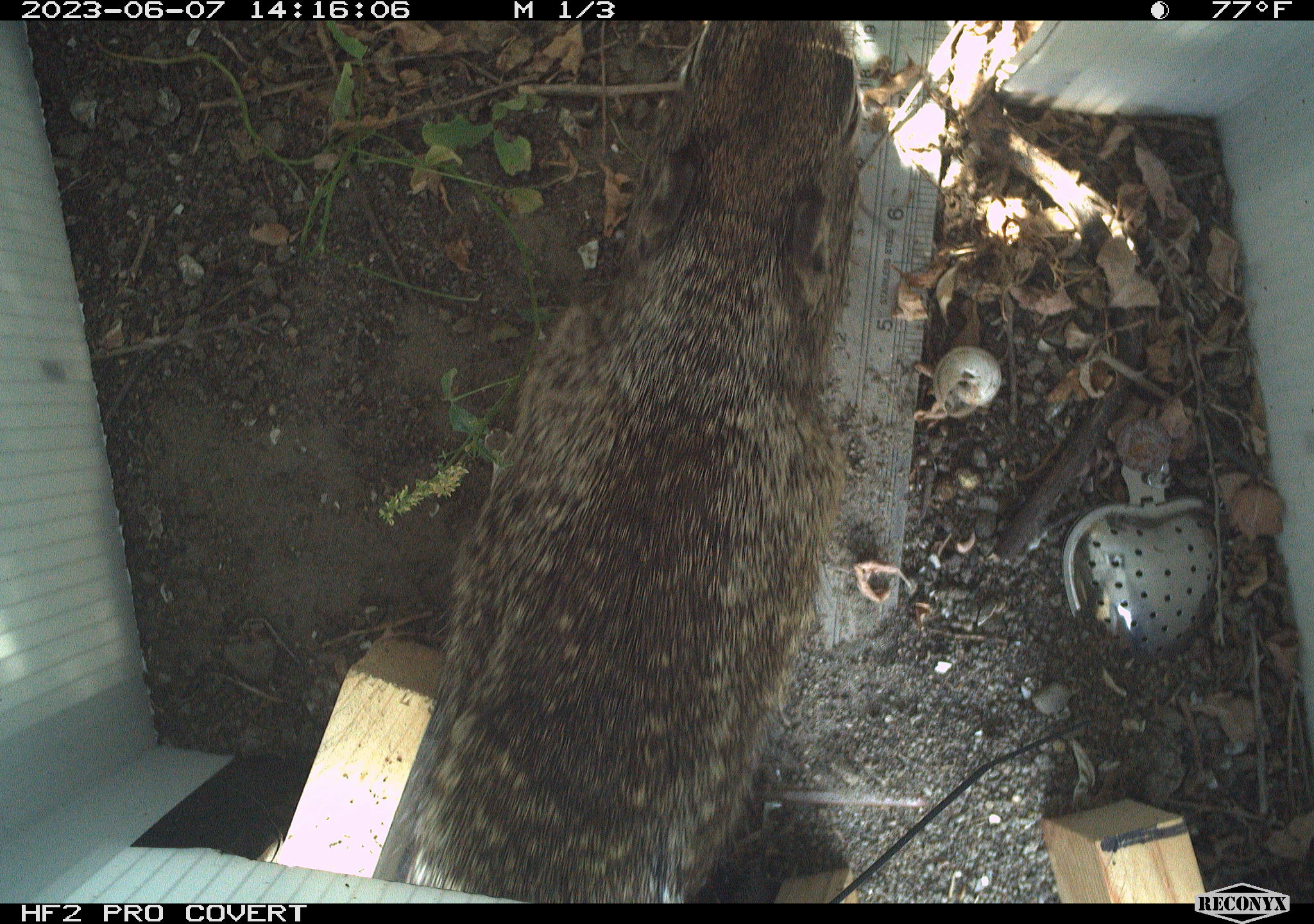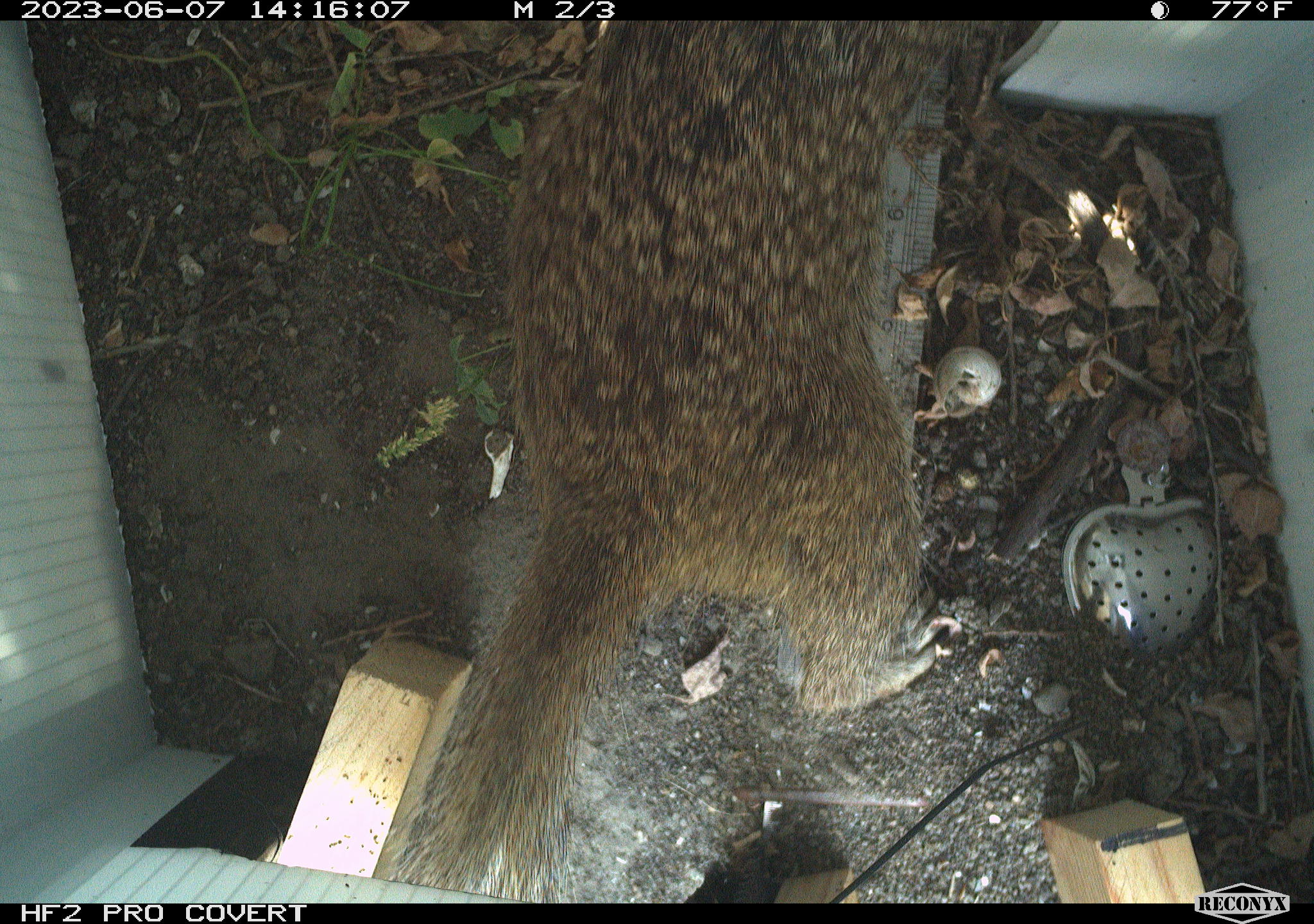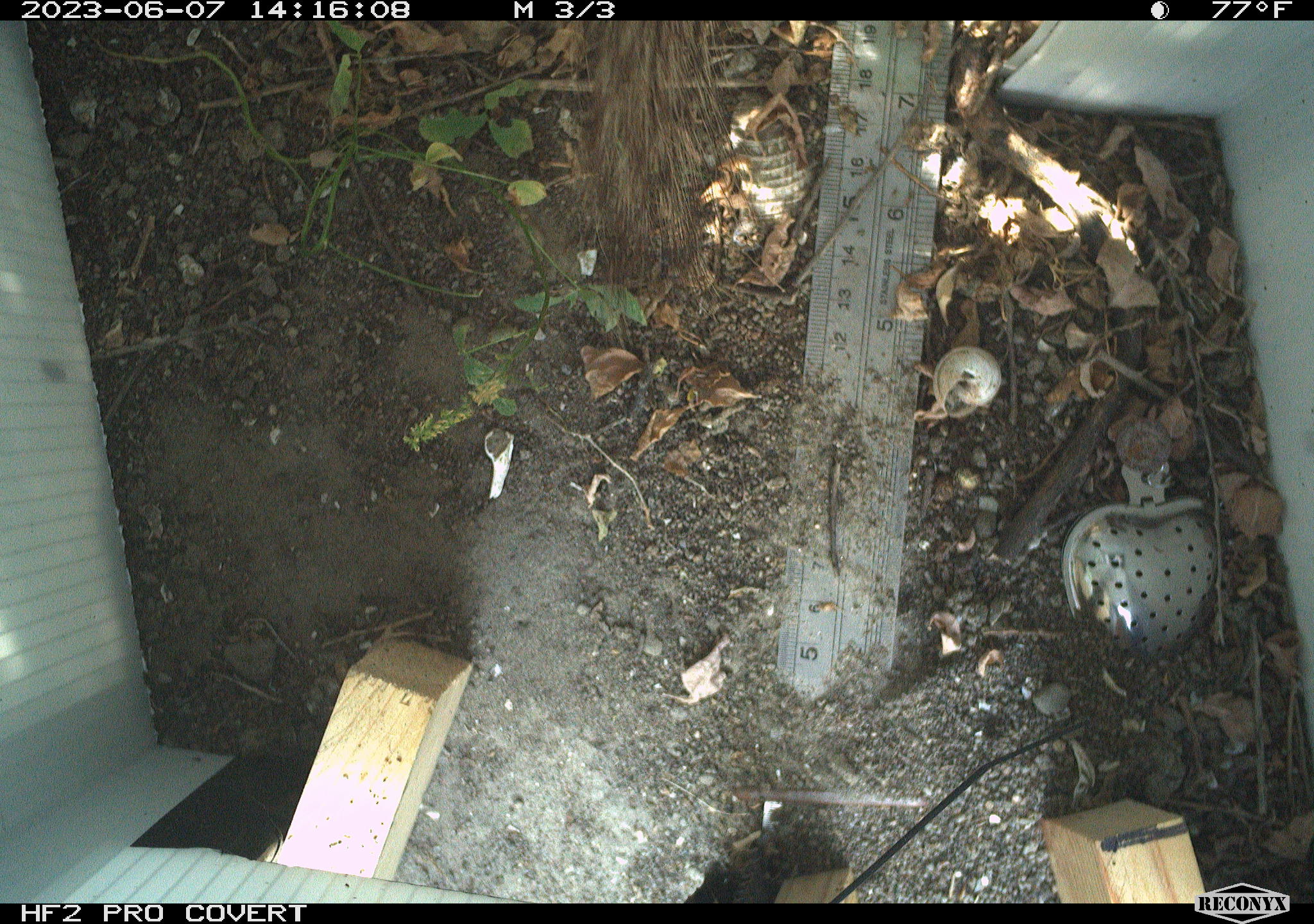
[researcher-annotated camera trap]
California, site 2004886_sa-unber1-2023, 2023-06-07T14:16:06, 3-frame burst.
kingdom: Animalia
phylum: Chordata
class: Mammalia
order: Rodentia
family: Sciuridae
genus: Otospermophilus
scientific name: Otospermophilus beecheyi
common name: california ground squirrel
California ground squirrel (Otospermophilus beecheyi).